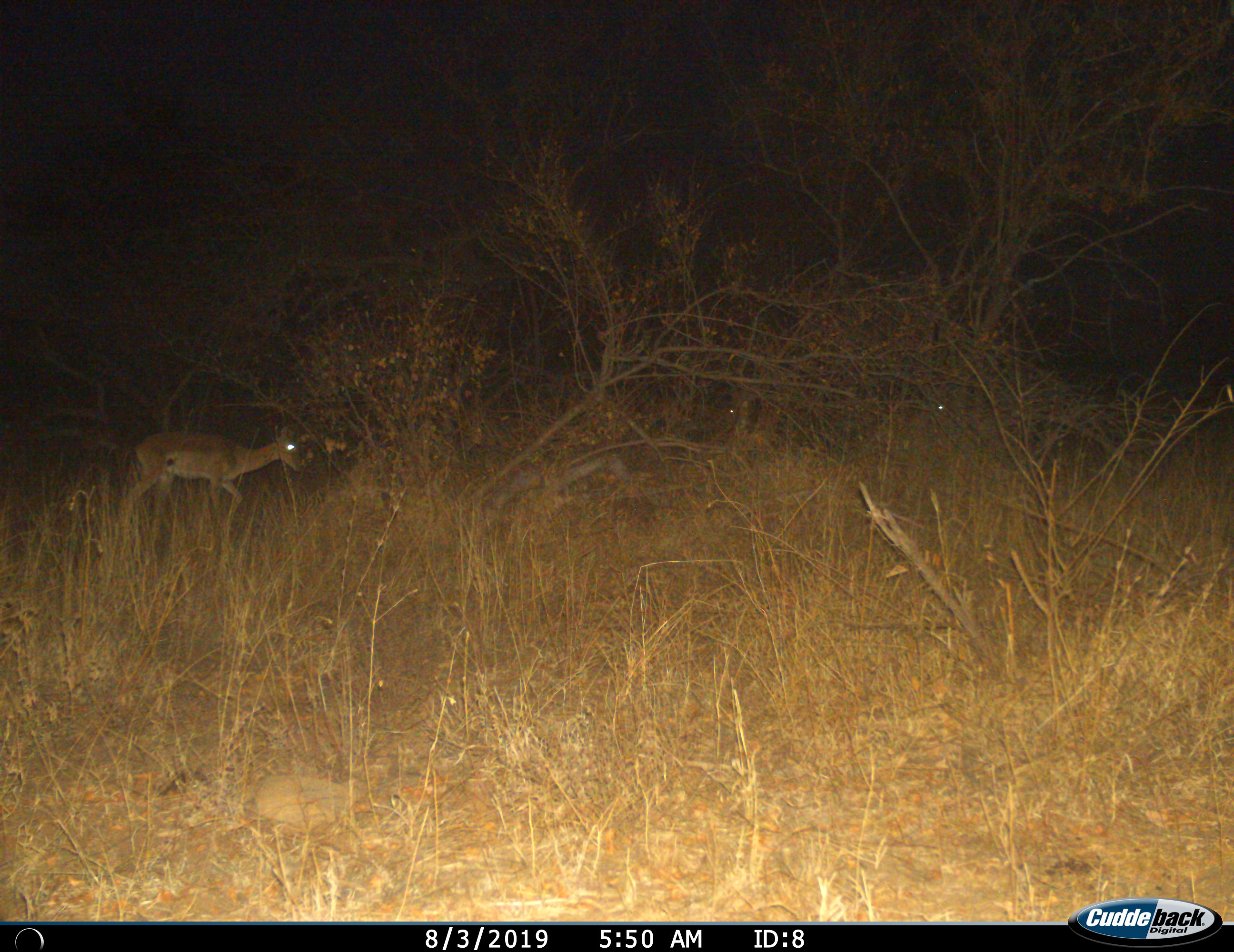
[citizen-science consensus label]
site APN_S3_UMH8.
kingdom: Animalia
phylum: Chordata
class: Mammalia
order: Artiodactyla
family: Bovidae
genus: Aepyceros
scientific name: Aepyceros melampus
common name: impala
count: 1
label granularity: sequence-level